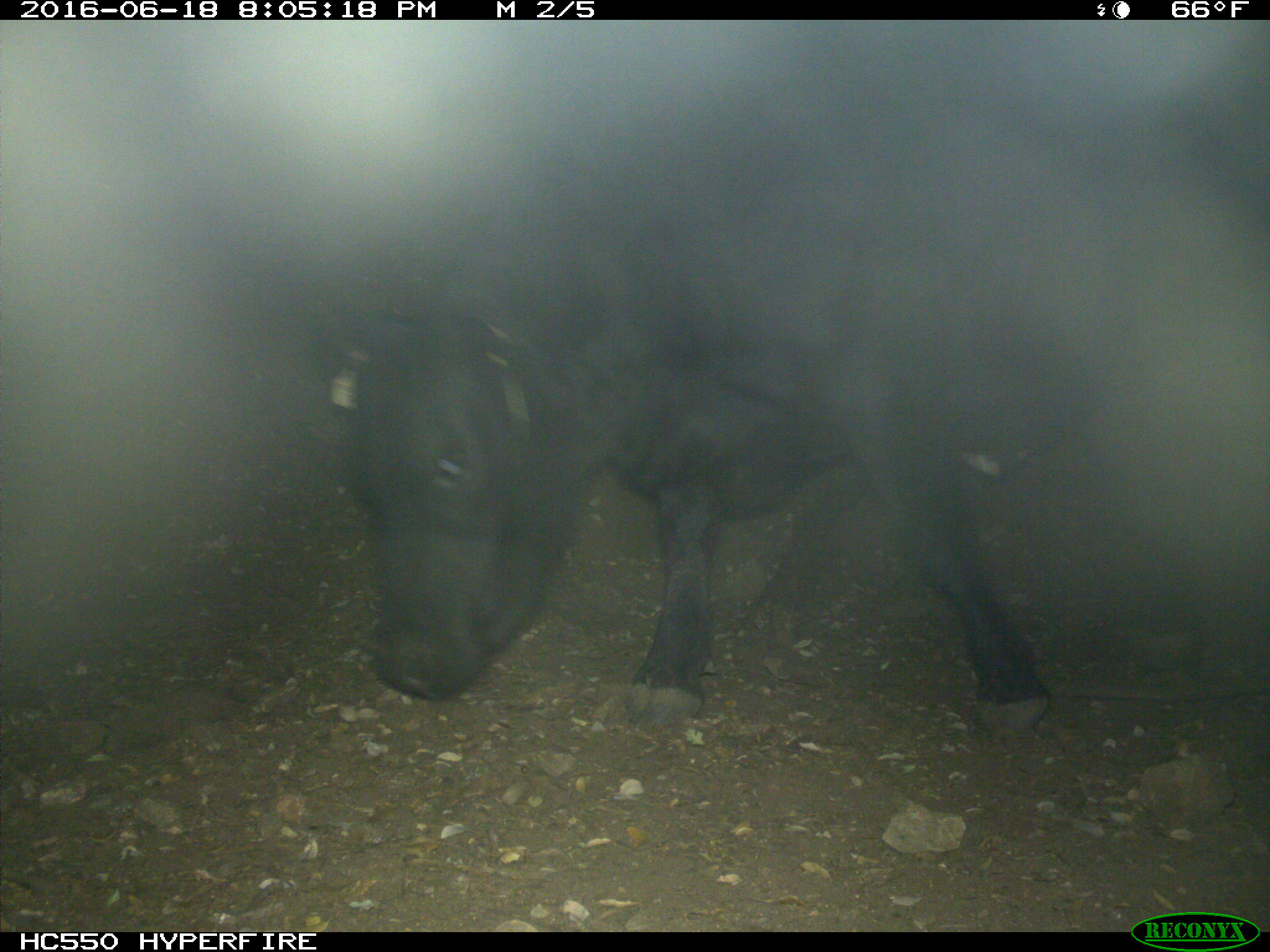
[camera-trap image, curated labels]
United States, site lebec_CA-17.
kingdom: Animalia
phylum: Chordata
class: Mammalia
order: Artiodactyla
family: Bovidae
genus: Bos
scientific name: Bos taurus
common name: domestic cow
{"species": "Bos taurus (domestic cow)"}